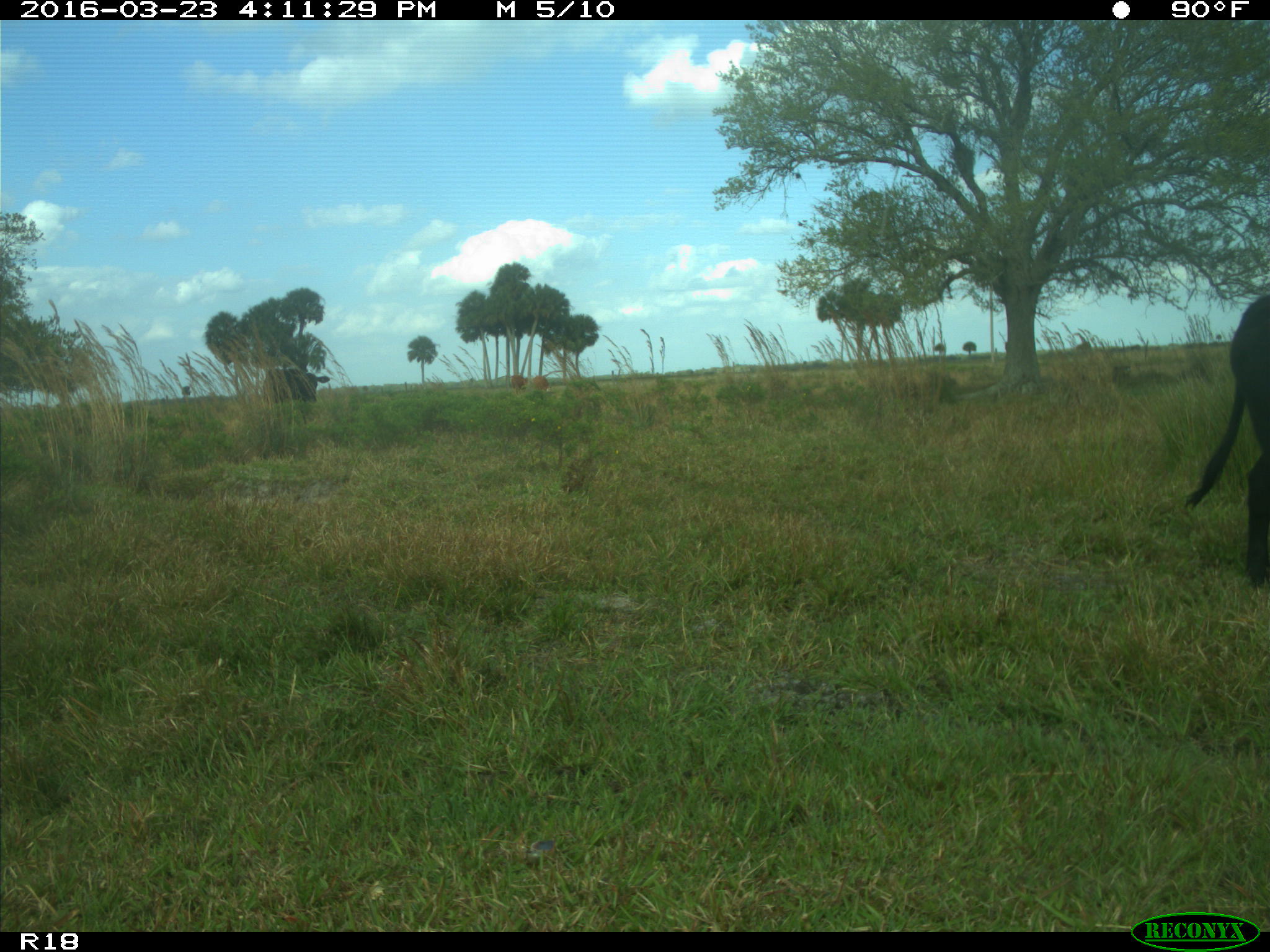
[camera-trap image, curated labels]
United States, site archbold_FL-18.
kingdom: Animalia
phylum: Chordata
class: Mammalia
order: Artiodactyla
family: Bovidae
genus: Bos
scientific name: Bos taurus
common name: domestic cow